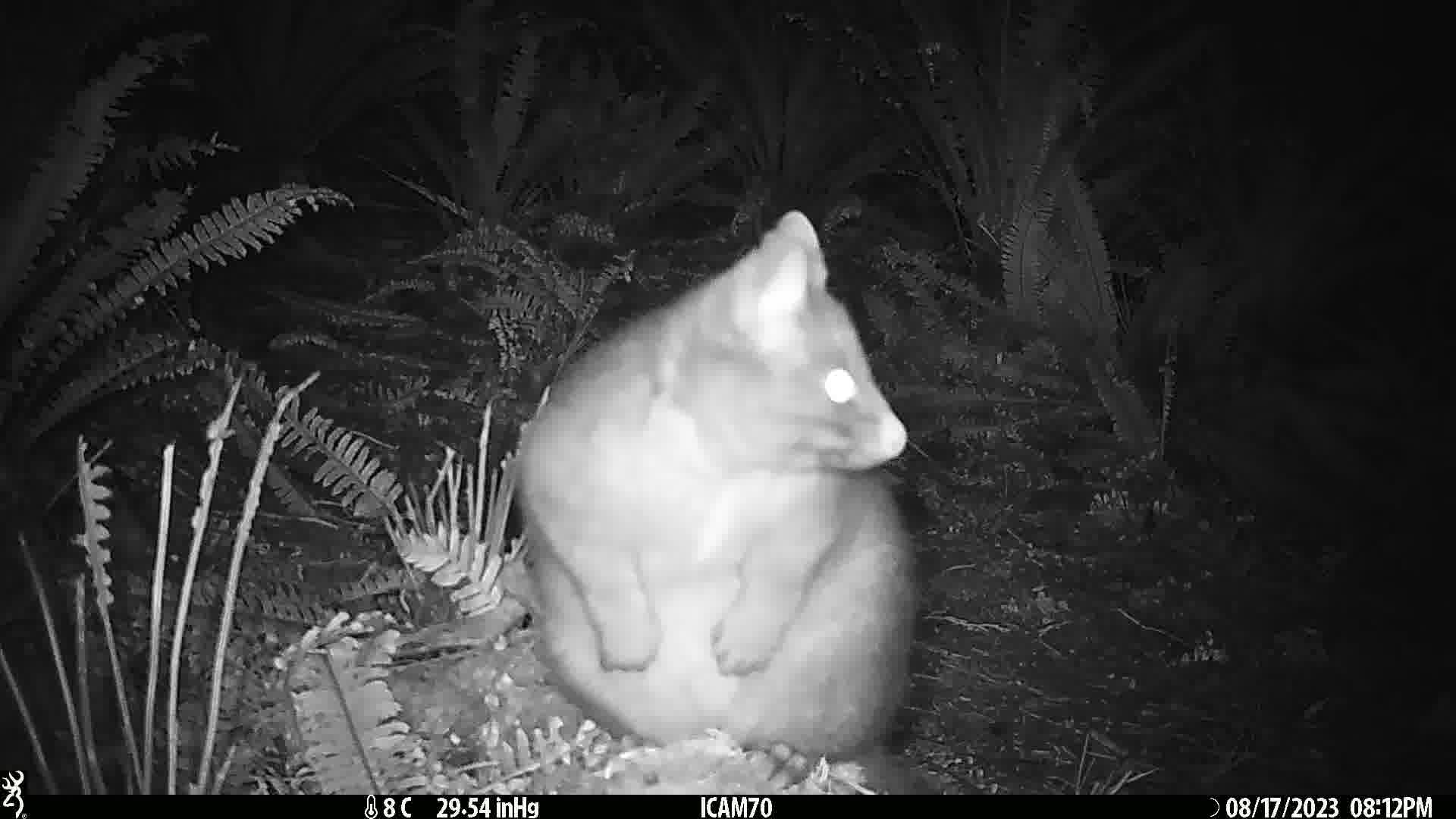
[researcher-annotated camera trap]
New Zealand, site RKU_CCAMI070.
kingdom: Animalia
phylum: Chordata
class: Mammalia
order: Diprotodontia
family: Phalangeridae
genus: Trichosurus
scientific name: Trichosurus vulpecula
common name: common brushtail possum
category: possum